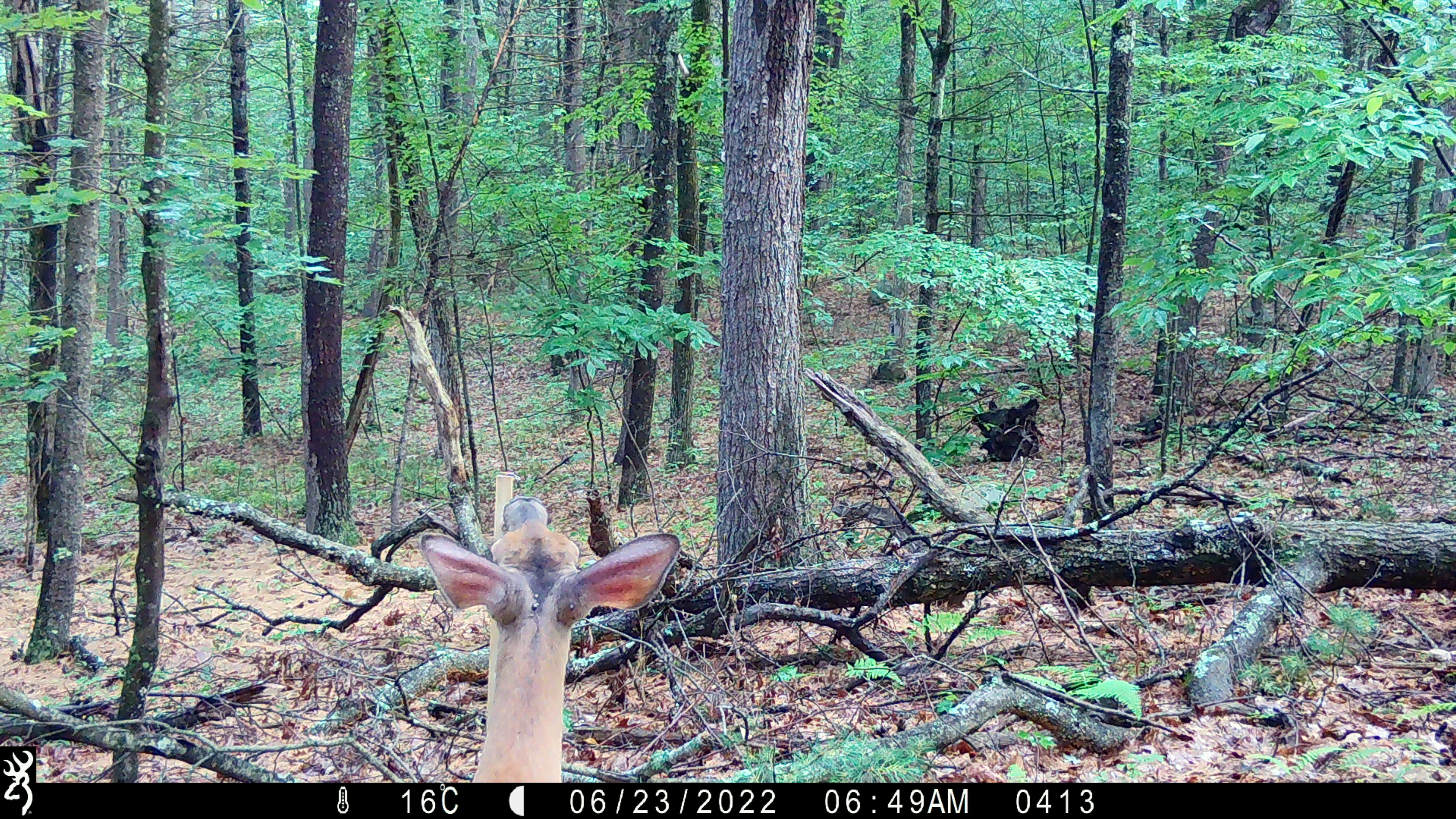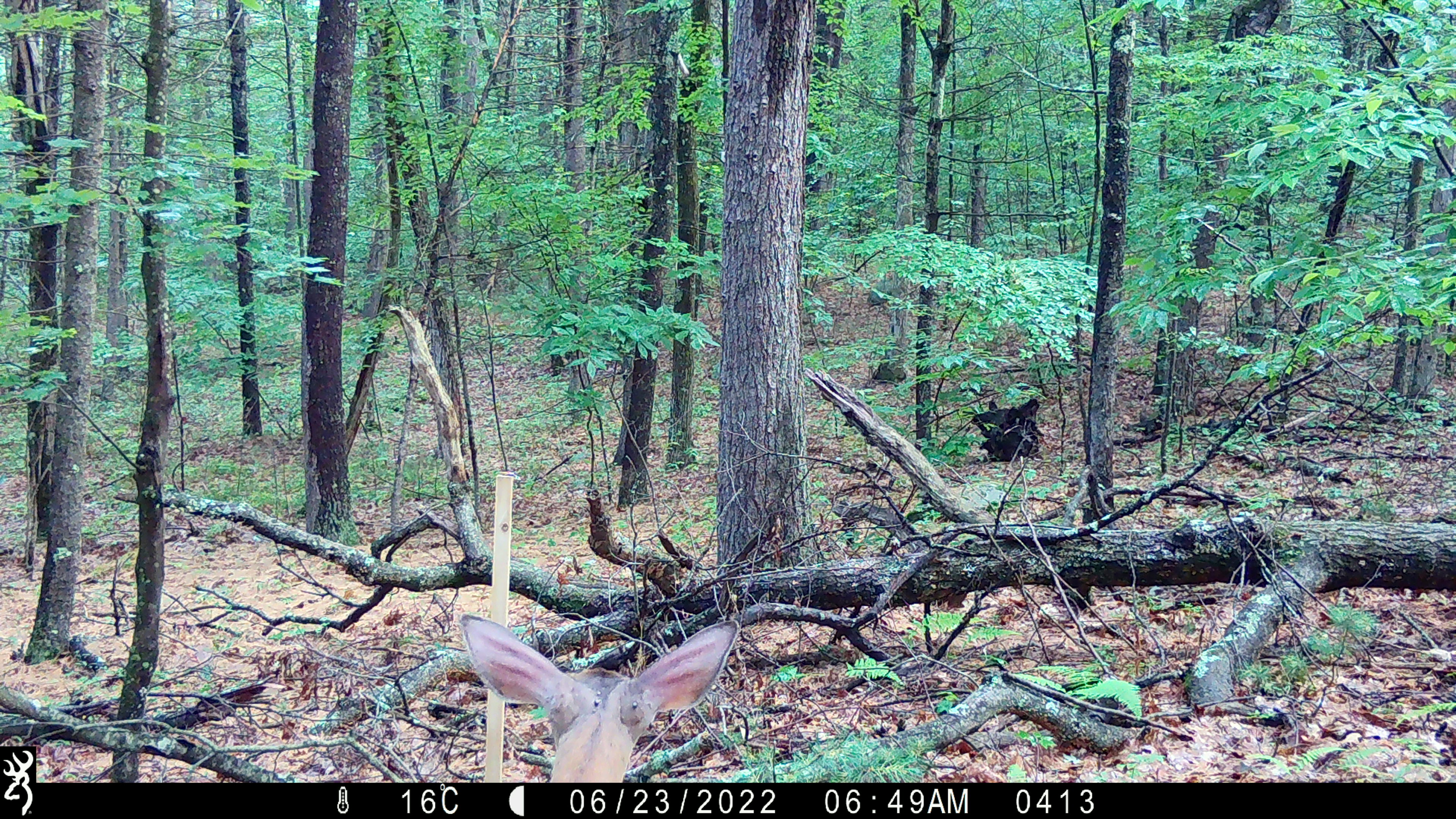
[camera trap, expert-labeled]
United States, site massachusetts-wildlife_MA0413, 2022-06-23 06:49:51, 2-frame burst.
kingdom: Animalia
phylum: Chordata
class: Mammalia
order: Artiodactyla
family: Cervidae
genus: Odocoileus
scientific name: Odocoileus virginianus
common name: white-tailed deer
White-tailed deer (Odocoileus virginianus).